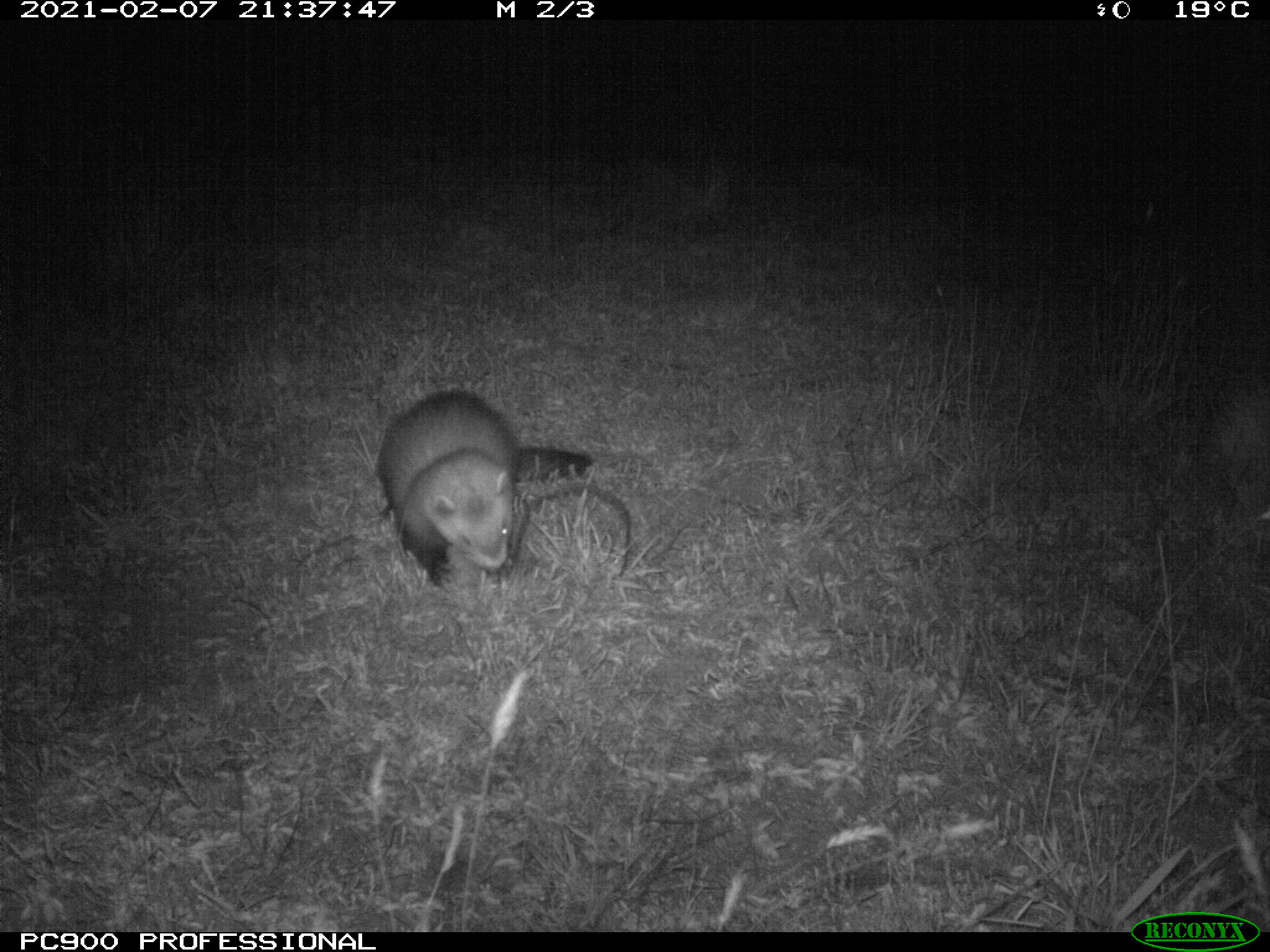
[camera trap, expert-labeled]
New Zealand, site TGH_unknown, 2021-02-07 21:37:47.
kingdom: Animalia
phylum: Chordata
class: Mammalia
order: Carnivora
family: Mustelidae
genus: Mustela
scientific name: Mustela furo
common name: ferret